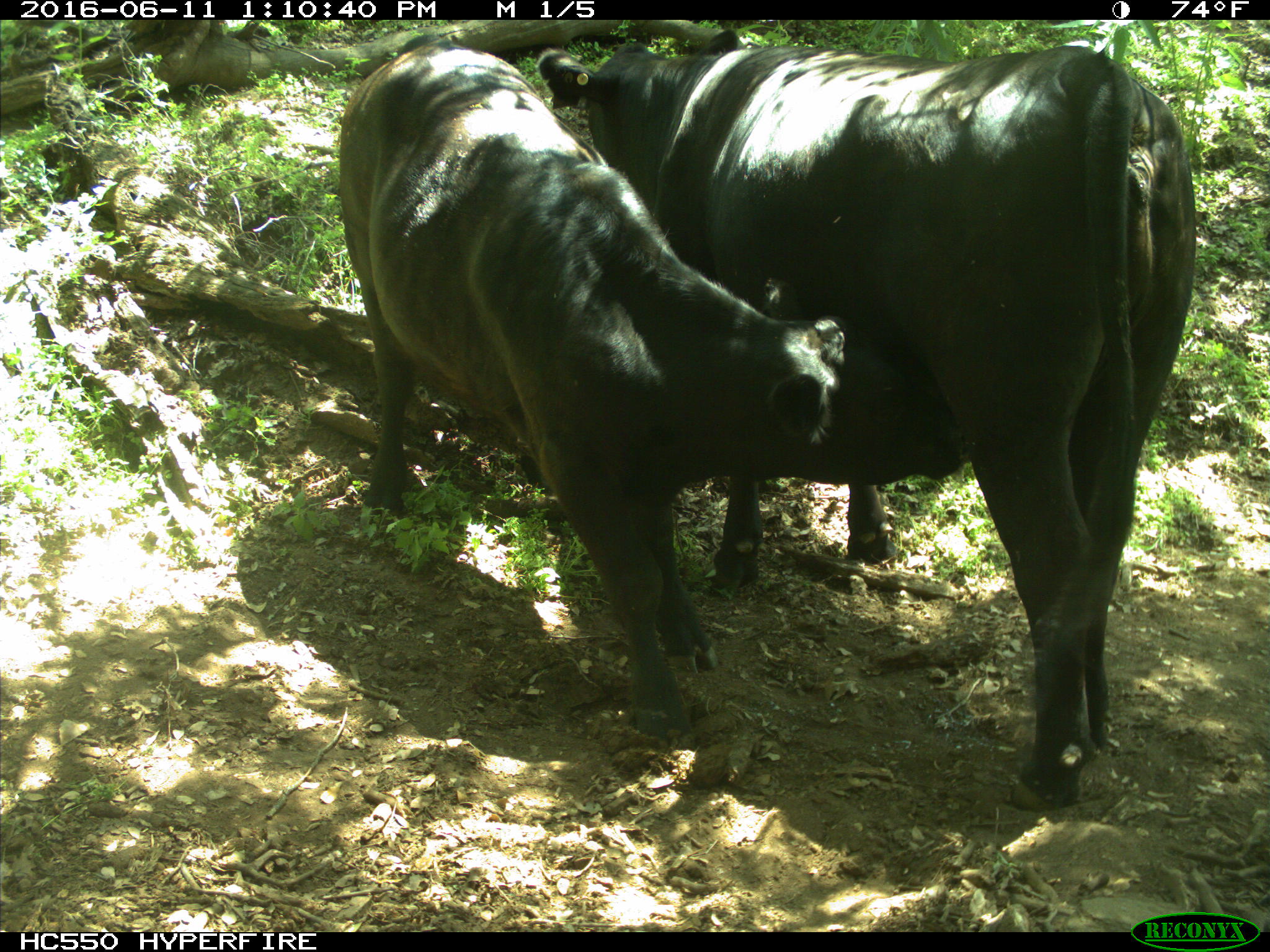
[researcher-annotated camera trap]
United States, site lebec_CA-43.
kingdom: Animalia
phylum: Chordata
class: Mammalia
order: Artiodactyla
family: Bovidae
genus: Bos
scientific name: Bos taurus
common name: domestic cow